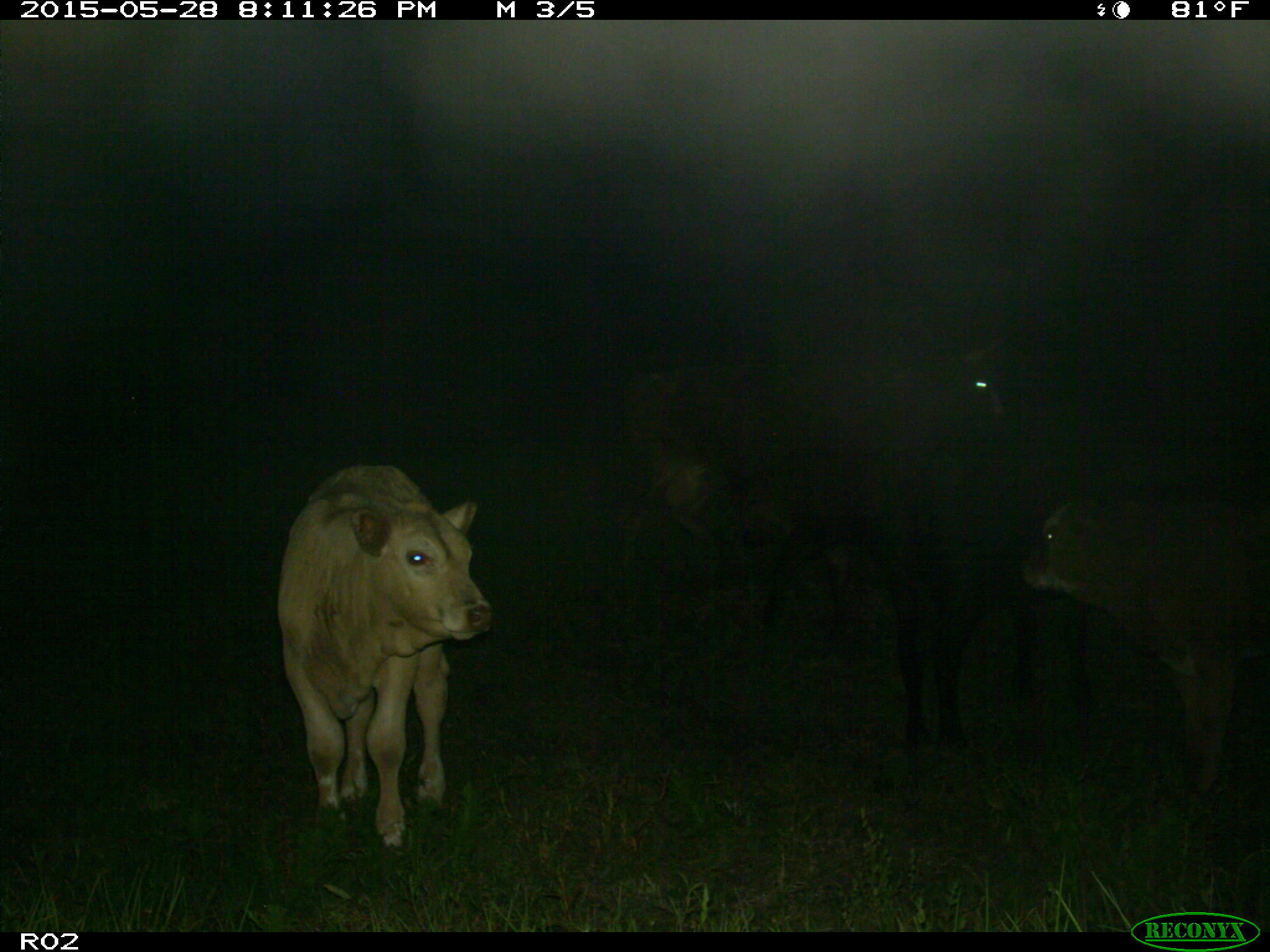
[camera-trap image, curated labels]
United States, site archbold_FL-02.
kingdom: Animalia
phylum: Chordata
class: Mammalia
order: Artiodactyla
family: Bovidae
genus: Bos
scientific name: Bos taurus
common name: domestic cow